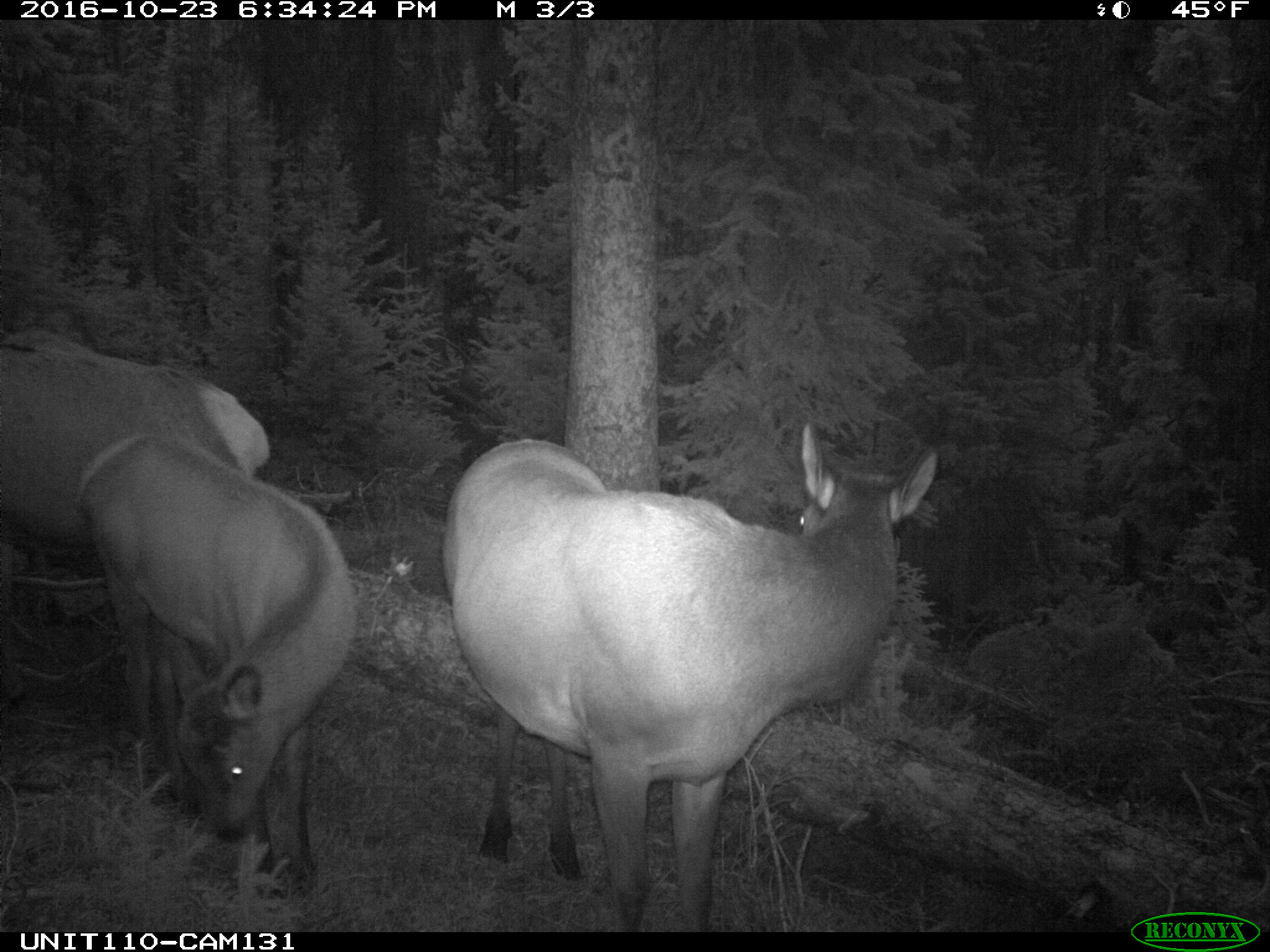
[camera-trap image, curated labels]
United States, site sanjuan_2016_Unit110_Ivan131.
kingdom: Animalia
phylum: Chordata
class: Mammalia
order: Artiodactyla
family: Cervidae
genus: Cervus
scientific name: Cervus elaphus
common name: red deer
Cervus elaphus (red deer).